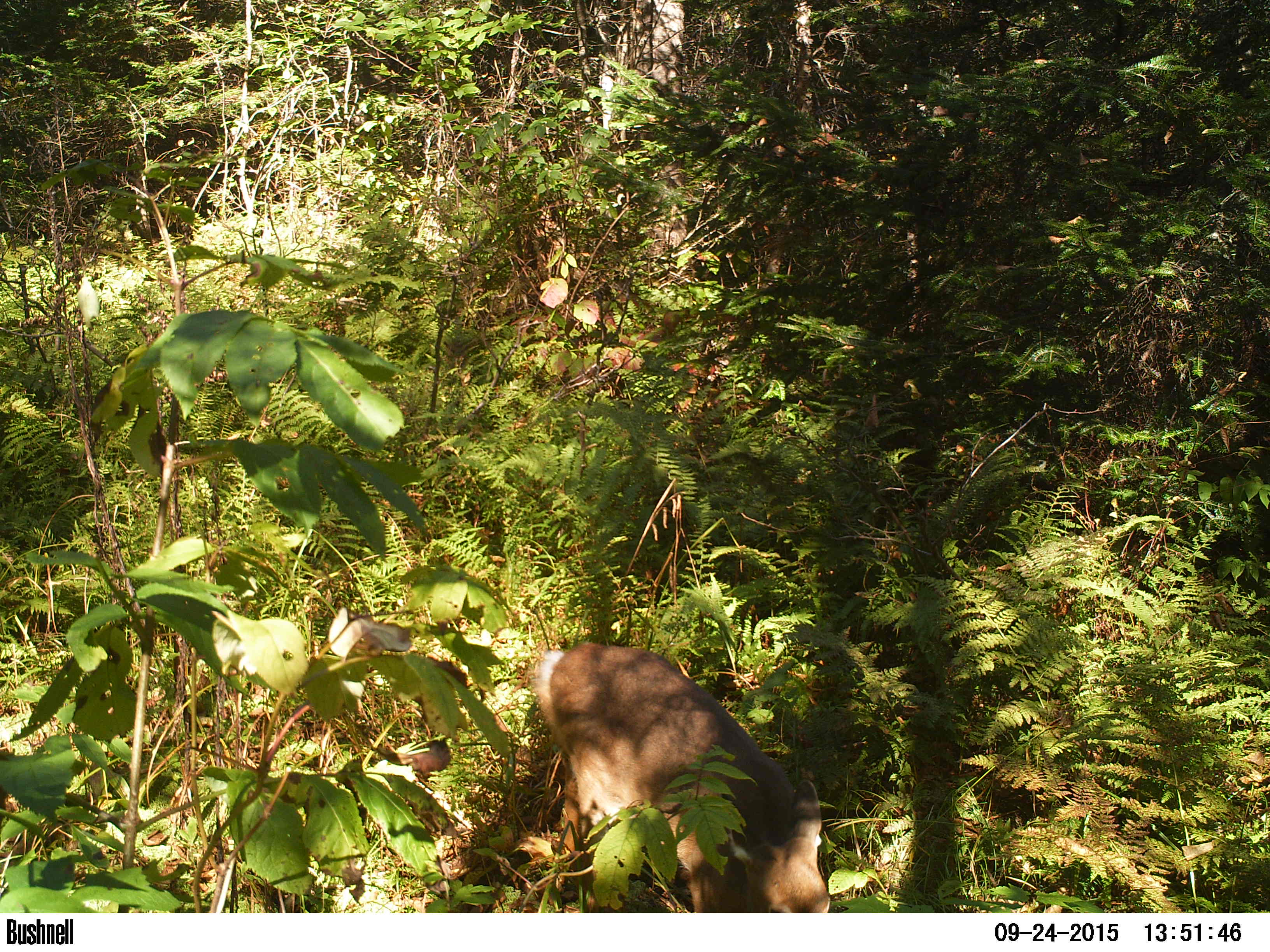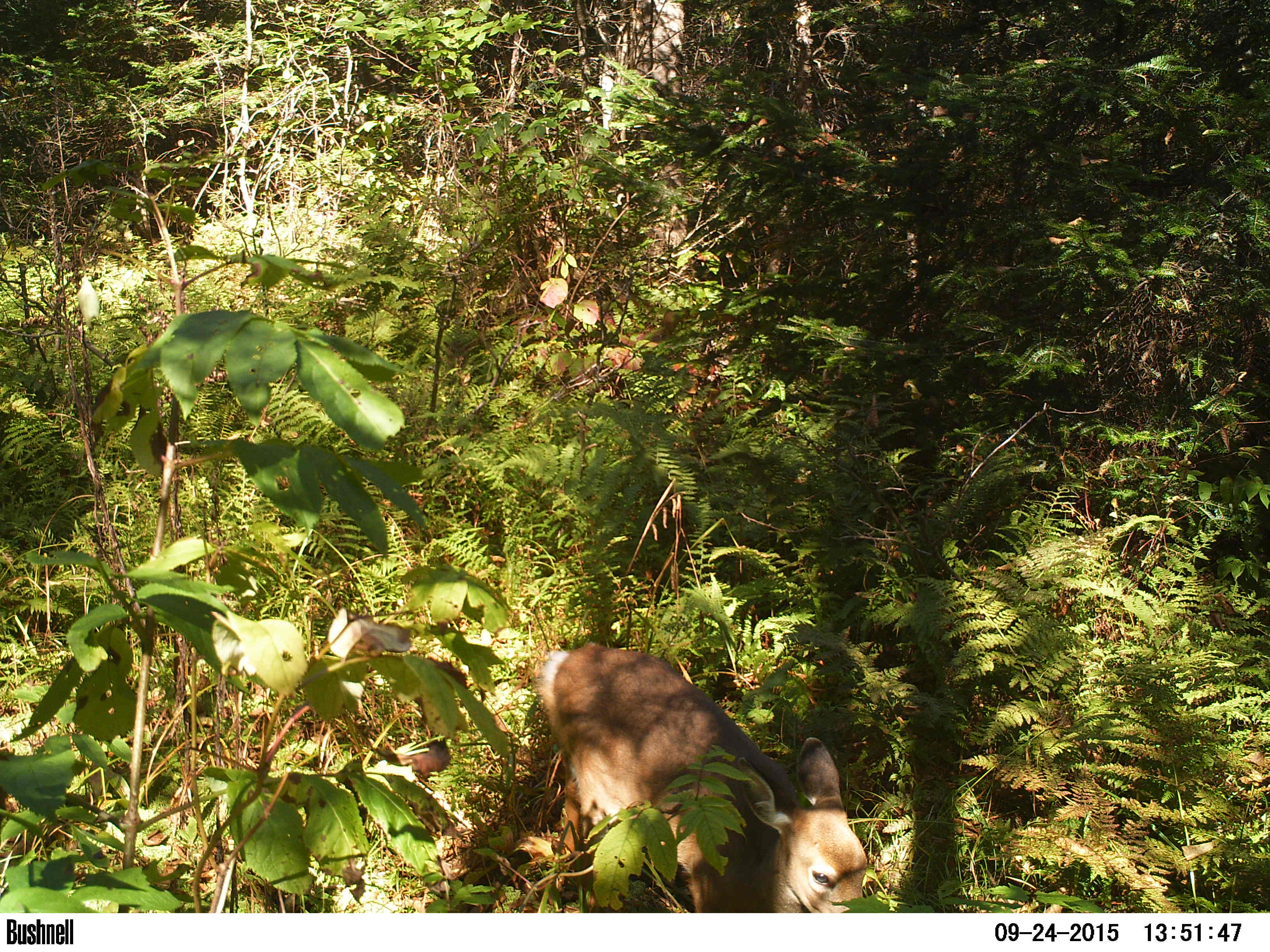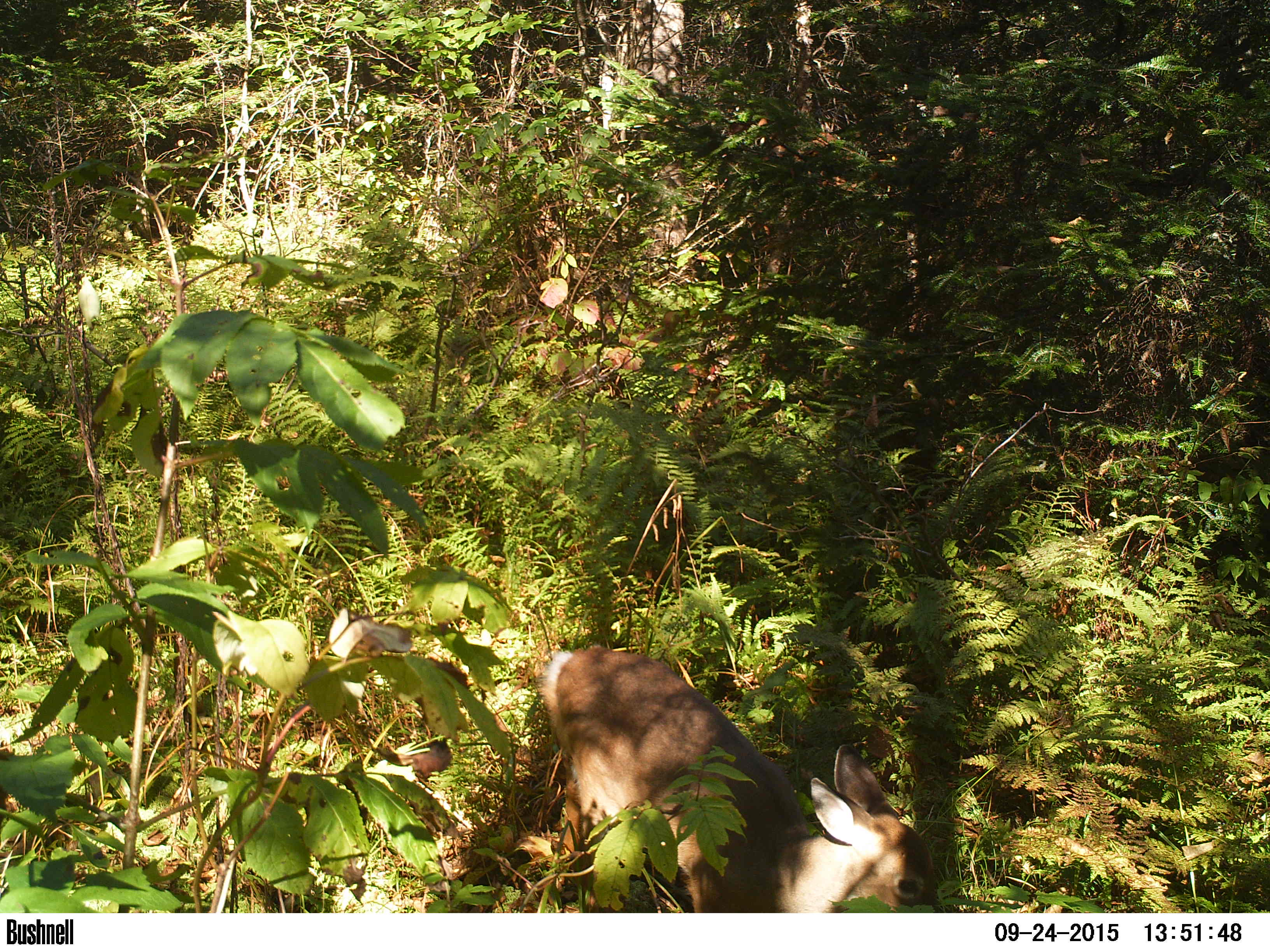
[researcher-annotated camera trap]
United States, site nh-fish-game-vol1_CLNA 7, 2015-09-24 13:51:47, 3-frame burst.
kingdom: Animalia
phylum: Chordata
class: Mammalia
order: Artiodactyla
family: Cervidae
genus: Odocoileus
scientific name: Odocoileus virginianus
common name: white-tailed deer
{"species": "white-tailed deer (Odocoileus virginianus)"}